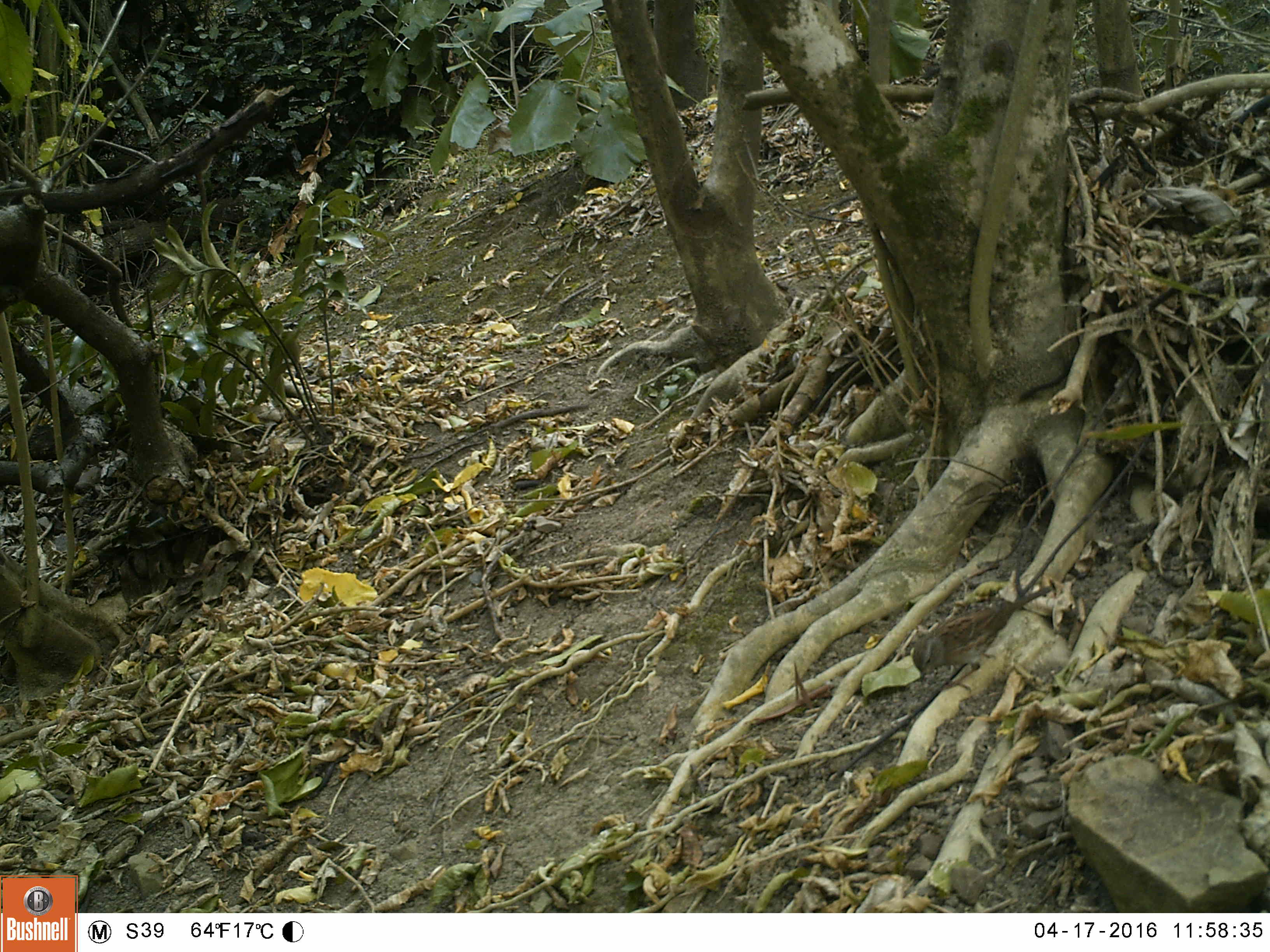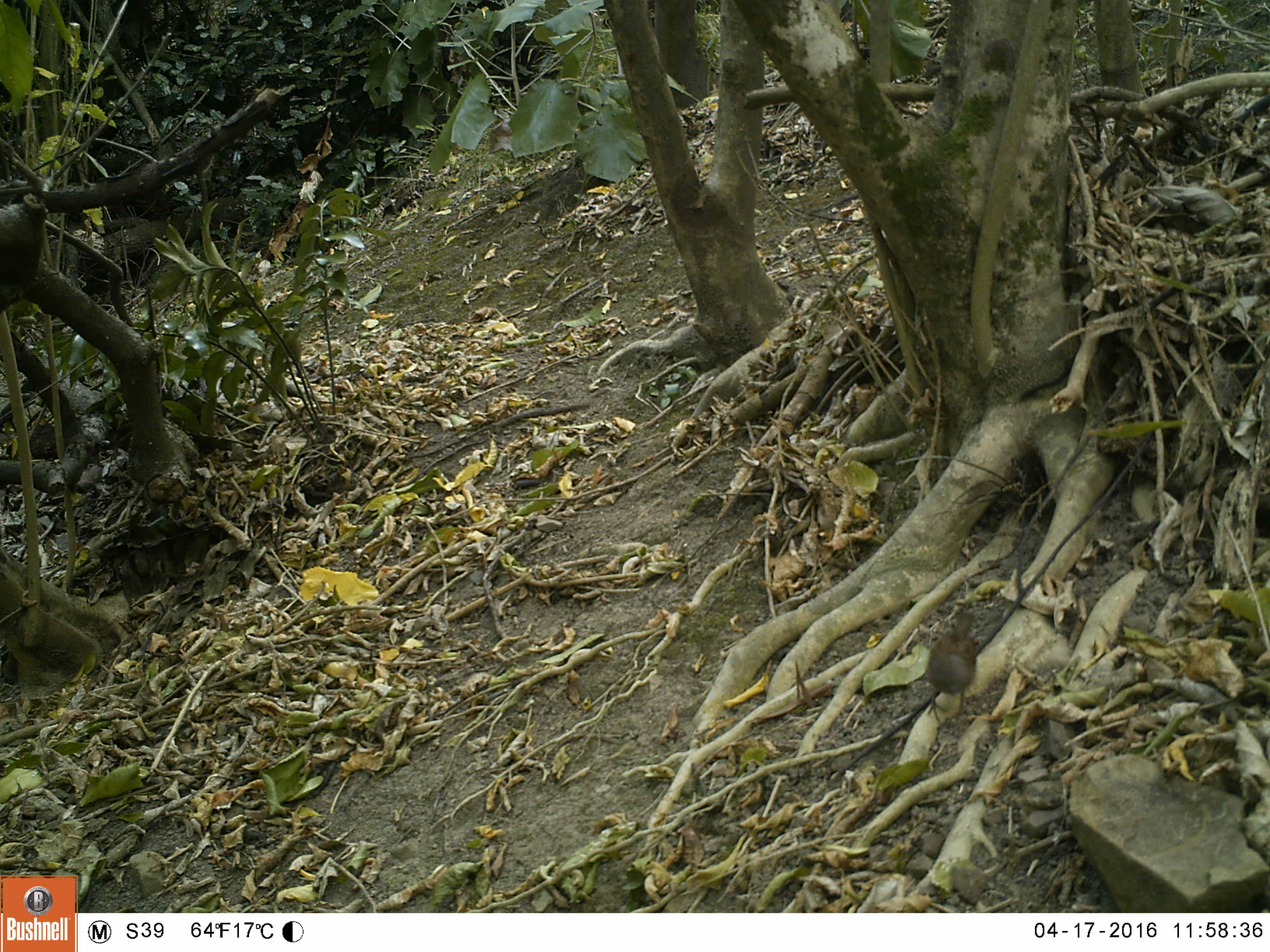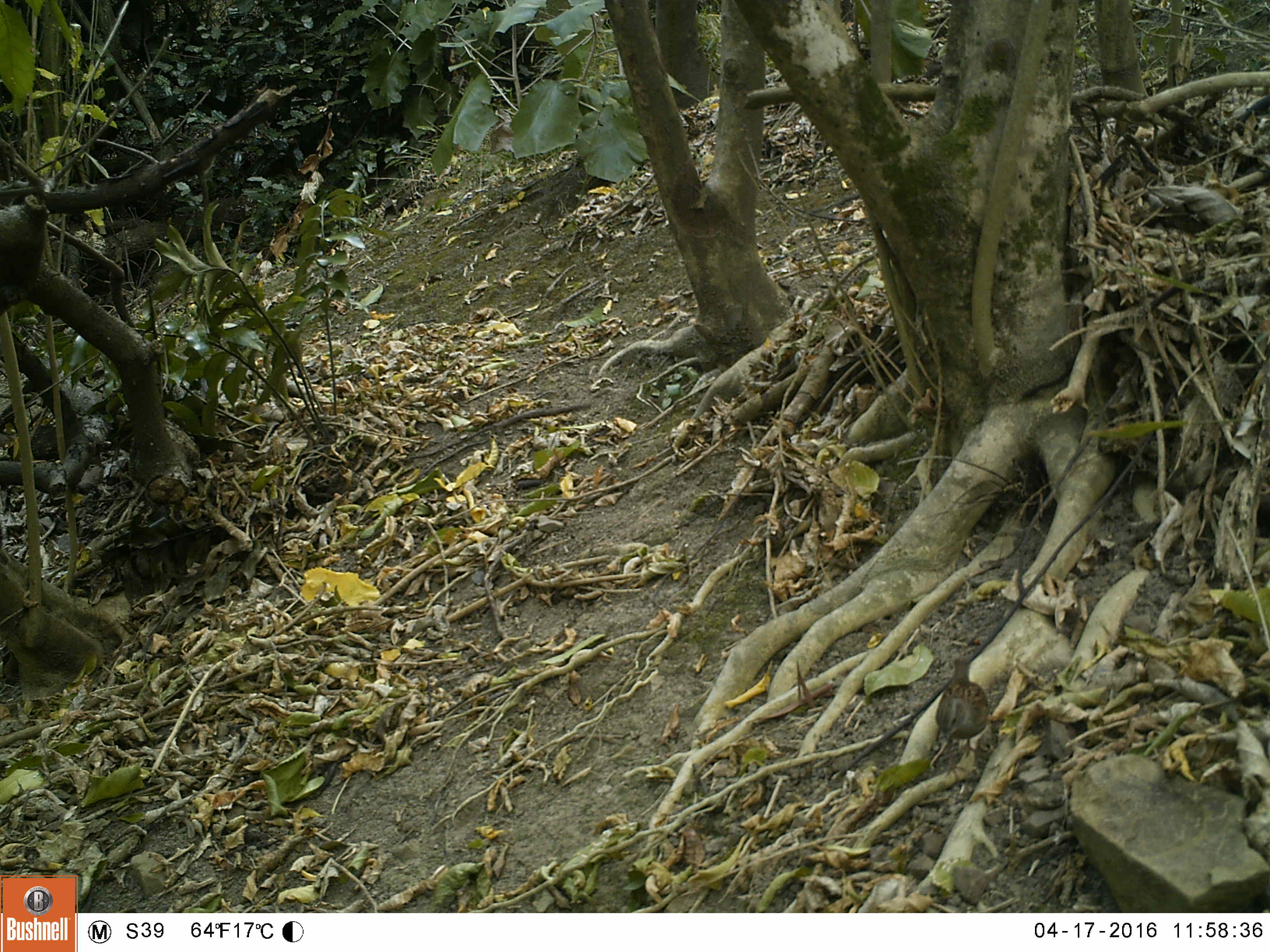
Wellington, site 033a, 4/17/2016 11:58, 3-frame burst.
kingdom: Animalia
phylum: Chordata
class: Aves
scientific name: Aves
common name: bird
Bird (Aves).